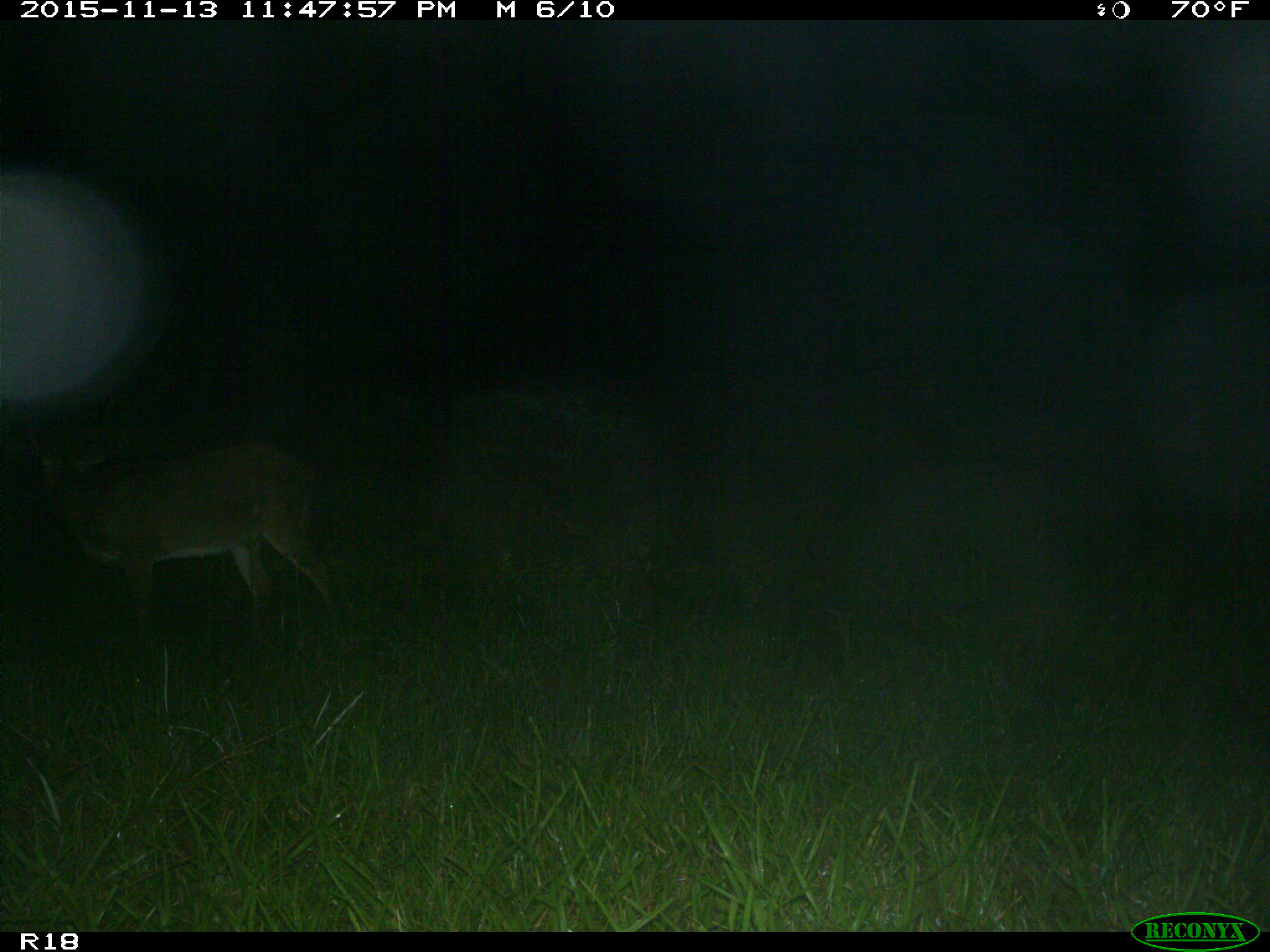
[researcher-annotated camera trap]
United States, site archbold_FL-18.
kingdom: Animalia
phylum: Chordata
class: Mammalia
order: Artiodactyla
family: Cervidae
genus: Odocoileus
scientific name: Odocoileus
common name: deer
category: unidentified deer